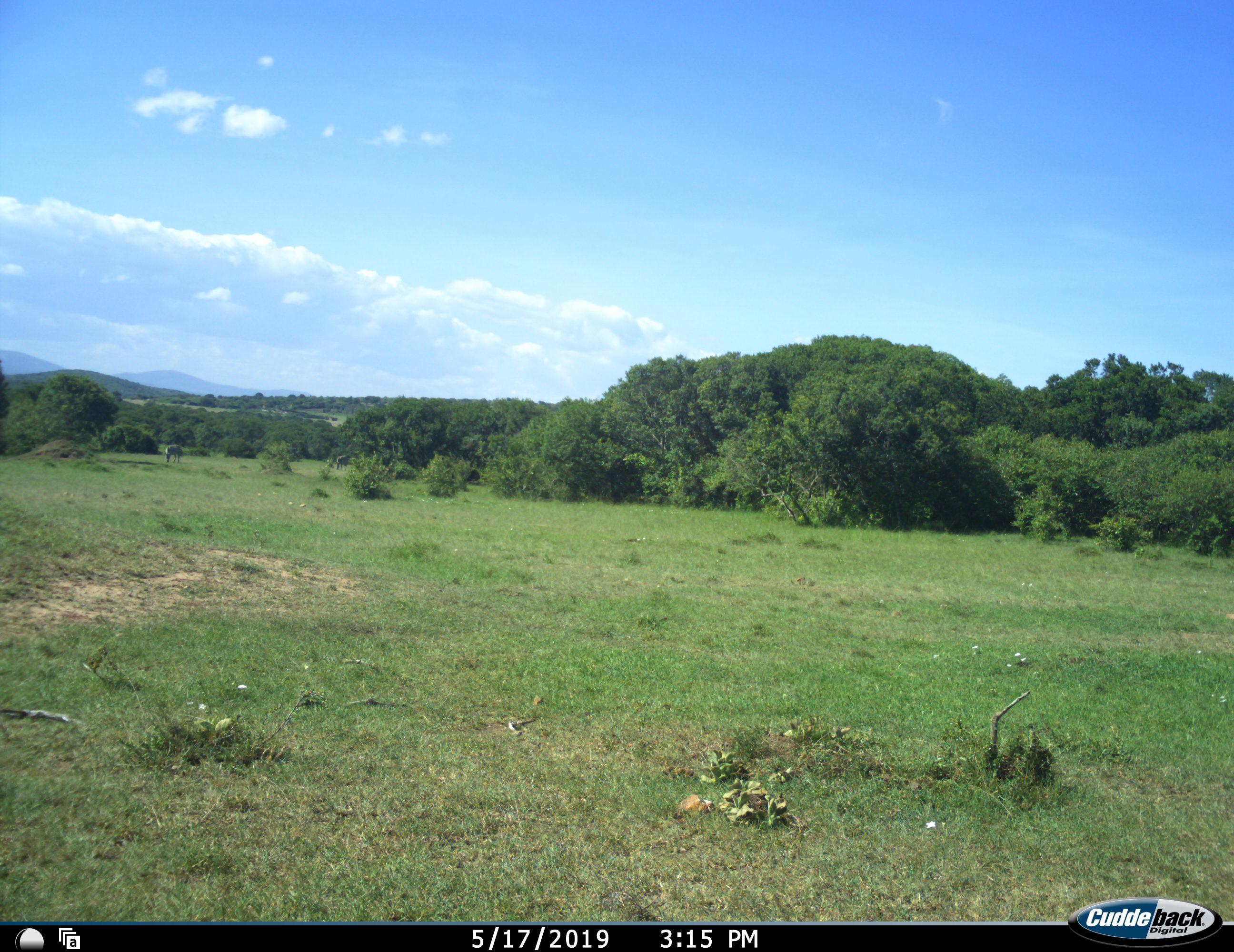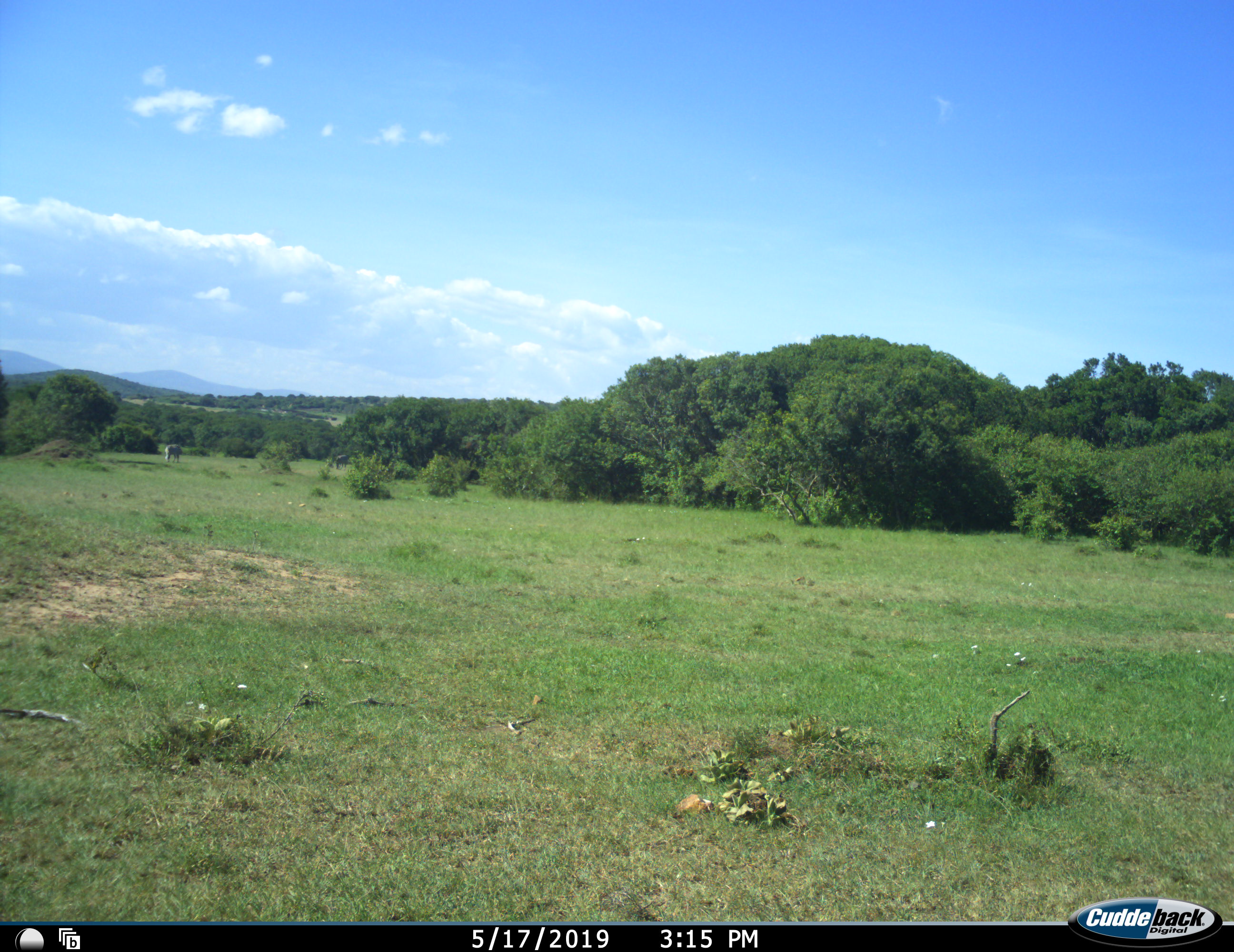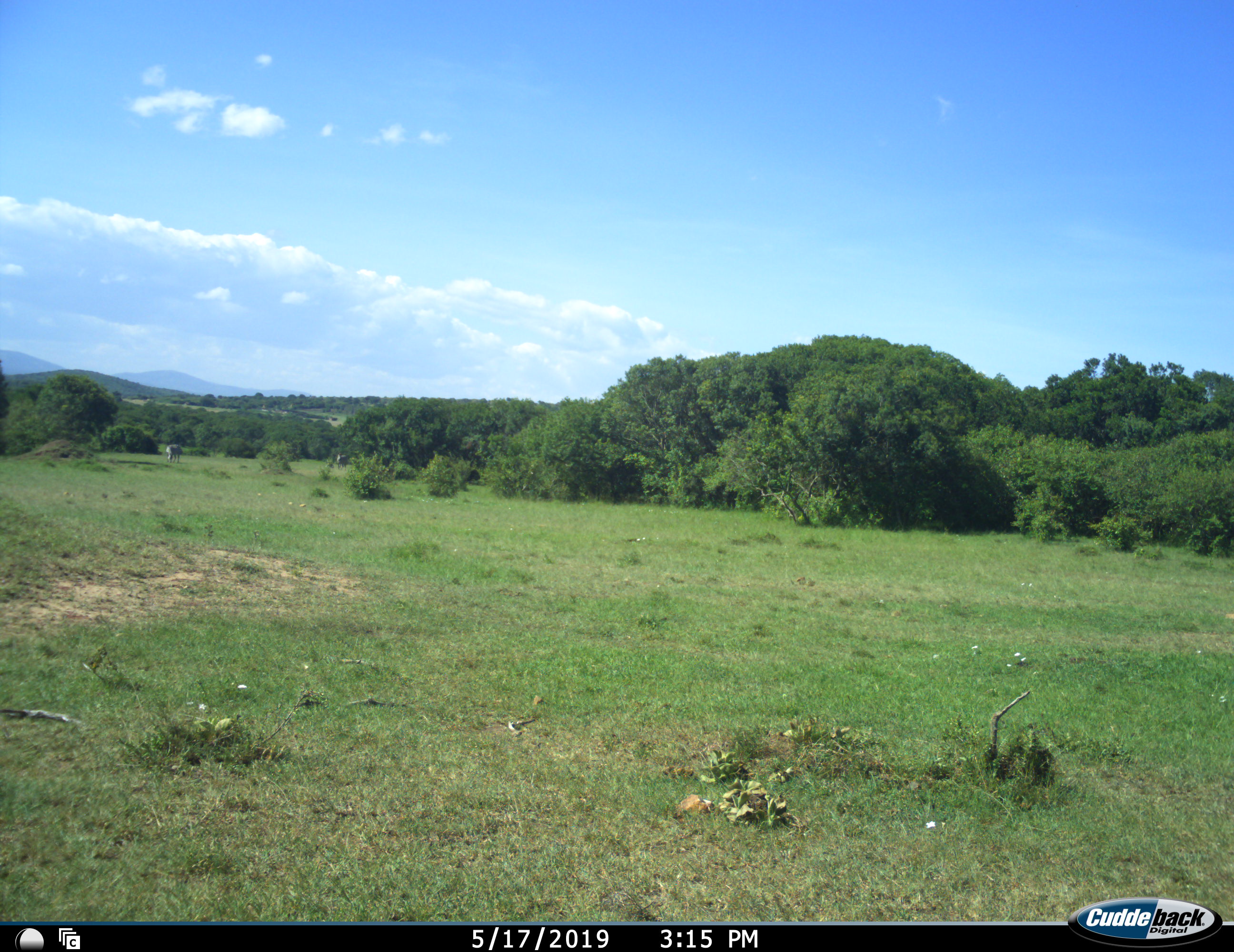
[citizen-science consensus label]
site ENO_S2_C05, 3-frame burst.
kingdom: Animalia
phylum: Chordata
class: Mammalia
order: Perissodactyla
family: Equidae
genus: Equus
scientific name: Equus quagga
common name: plains zebra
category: zebraplains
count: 2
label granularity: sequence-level